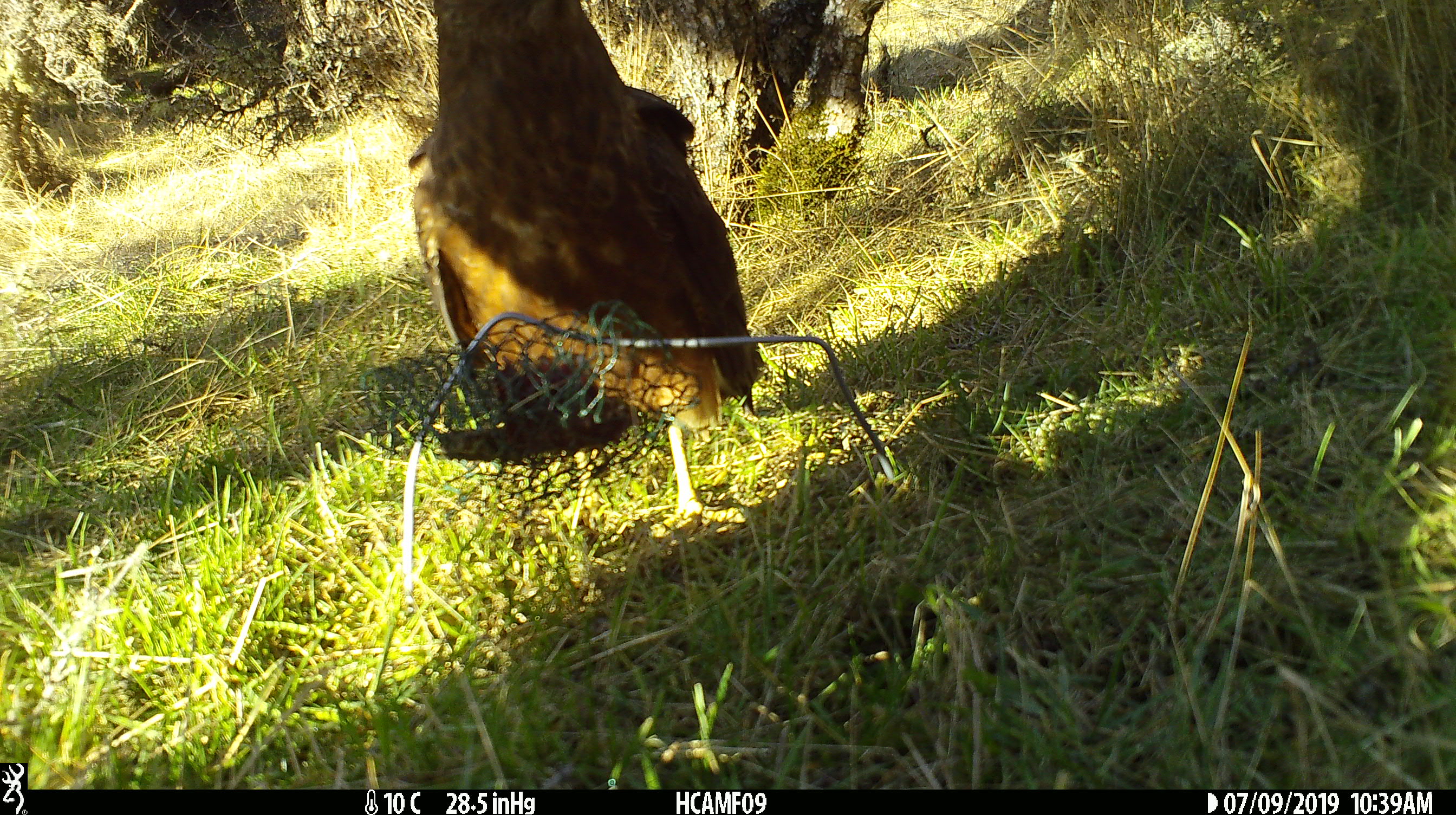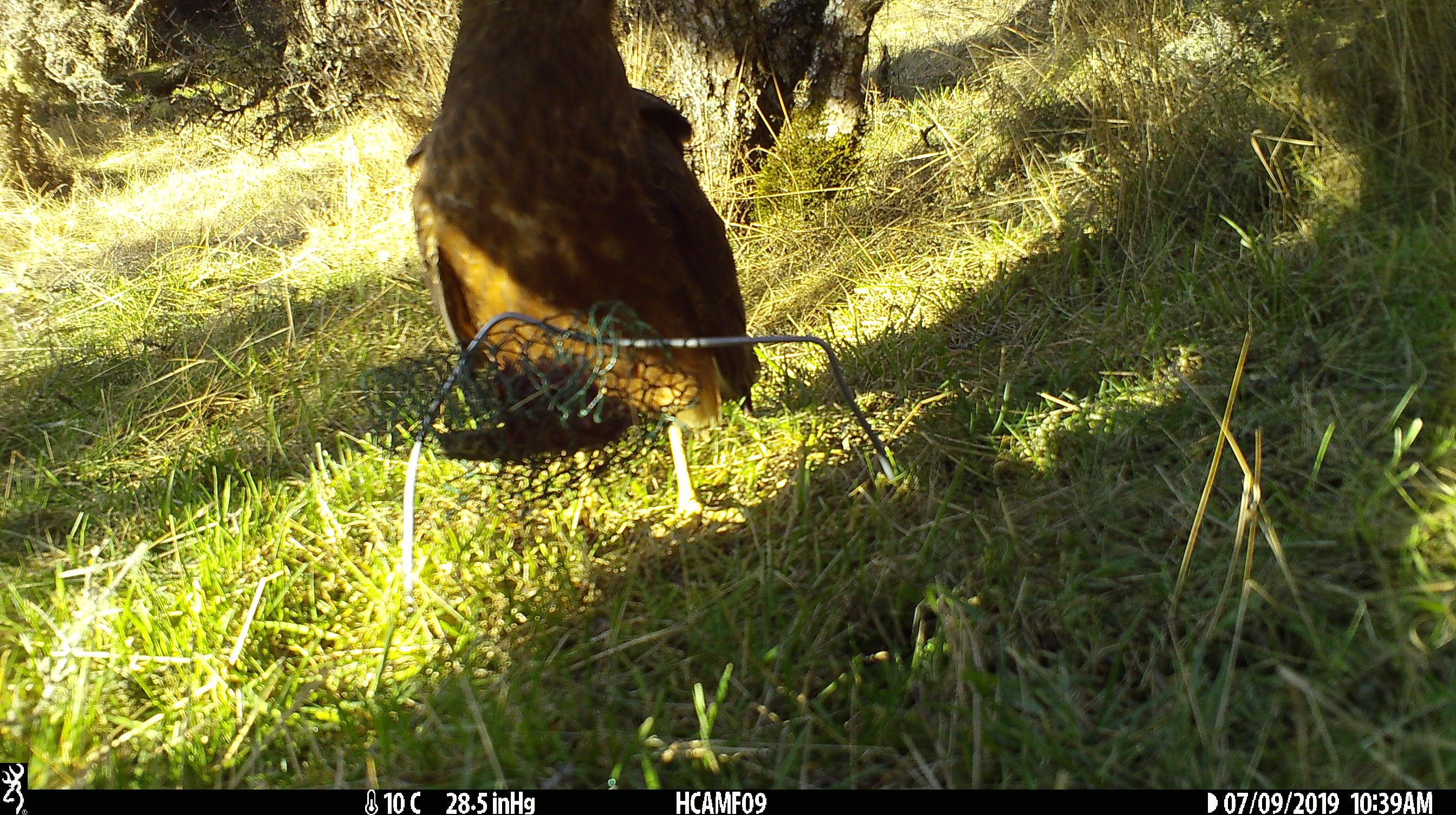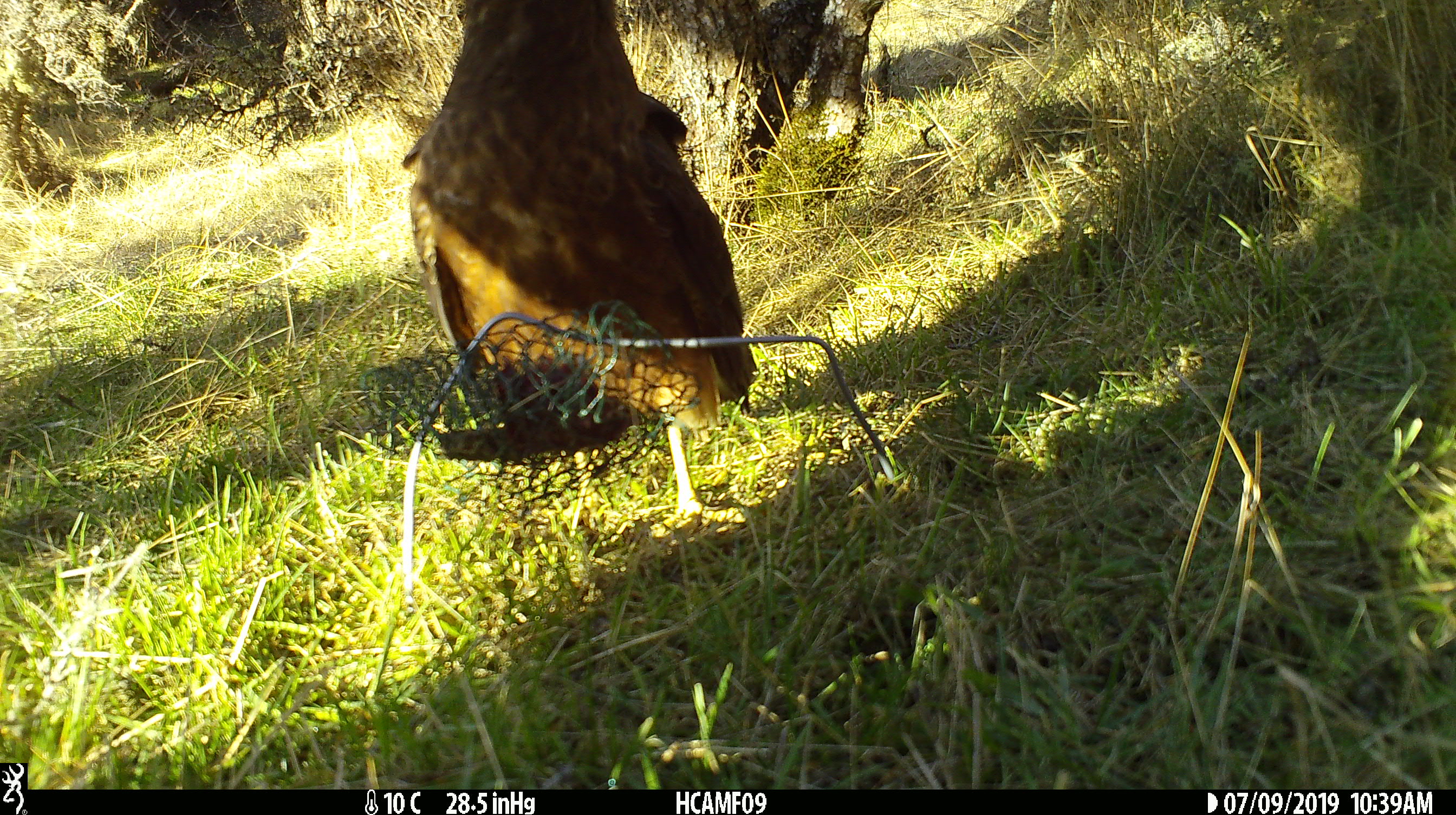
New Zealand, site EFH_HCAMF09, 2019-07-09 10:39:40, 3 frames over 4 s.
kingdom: Animalia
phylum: Chordata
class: Aves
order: Accipitriformes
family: Accipitridae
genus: Circus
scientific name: Circus approximans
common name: swamp harrier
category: harrier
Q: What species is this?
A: Harrier (swamp harrier) (Circus approximans).